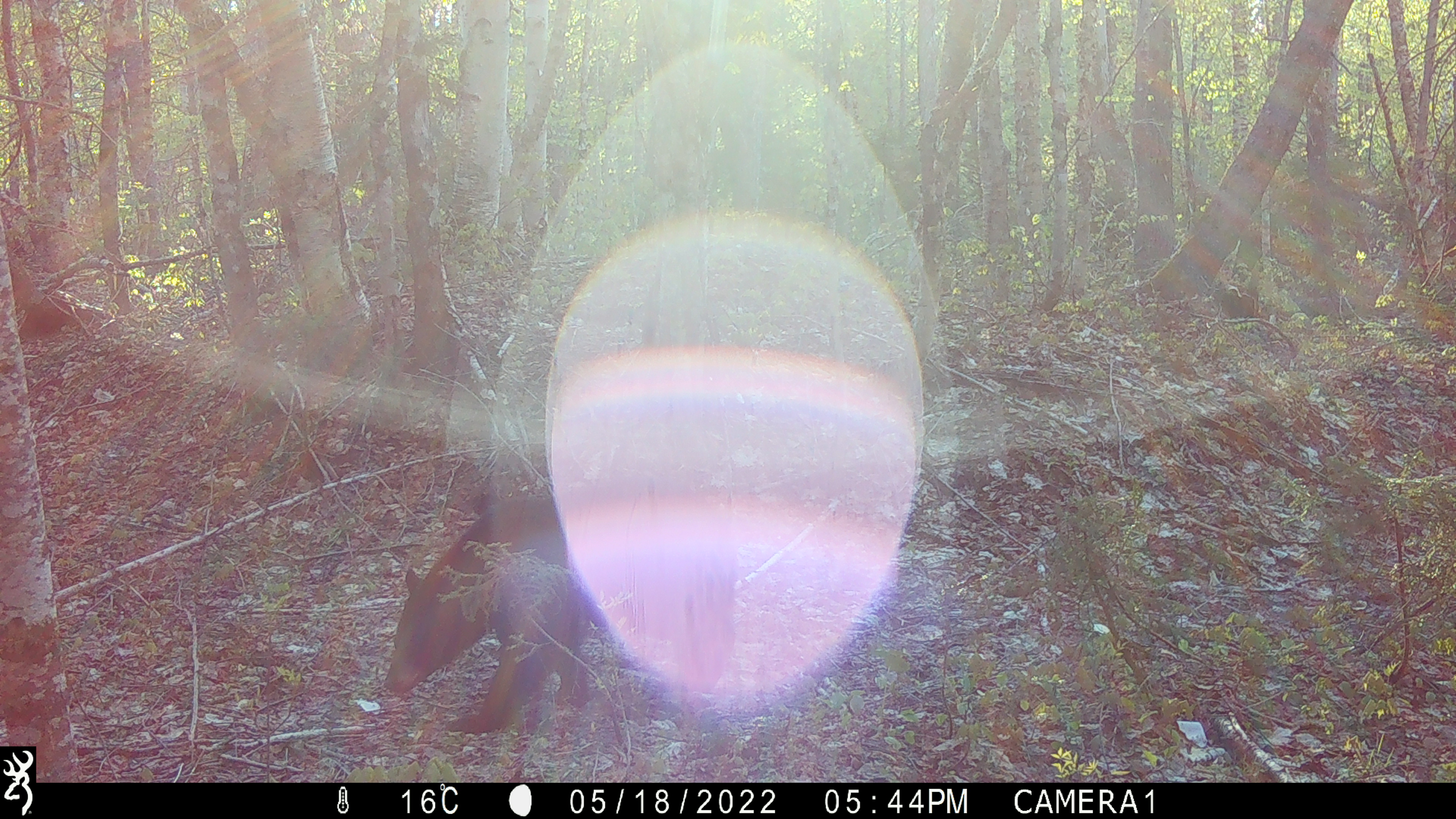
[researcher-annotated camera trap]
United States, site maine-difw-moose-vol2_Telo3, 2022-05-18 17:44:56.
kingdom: Animalia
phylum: Chordata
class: Mammalia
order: Carnivora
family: Ursidae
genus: Ursus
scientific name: Ursus americanus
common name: black bear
Black bear (Ursus americanus).